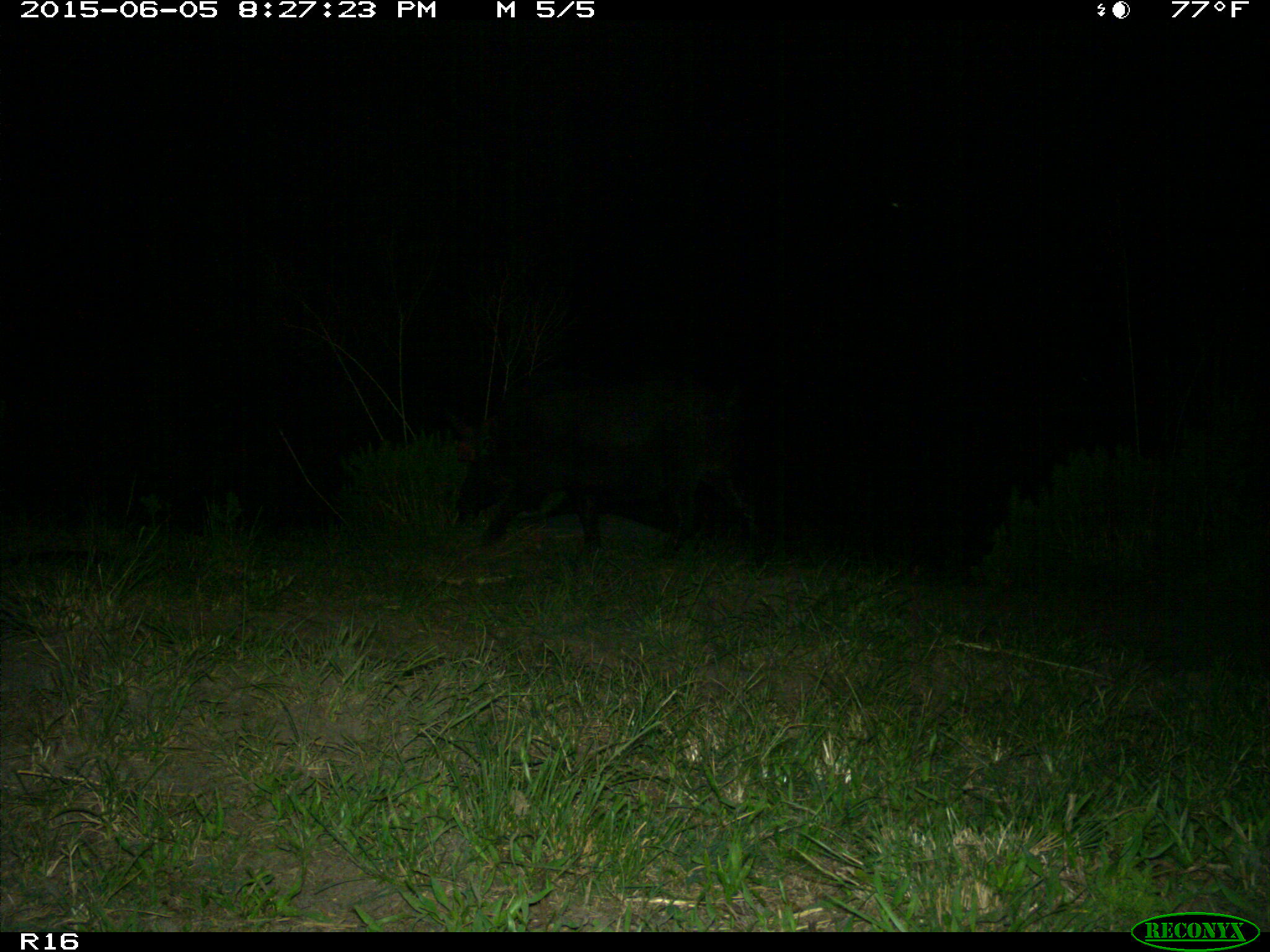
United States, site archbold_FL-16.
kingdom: Animalia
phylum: Chordata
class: Mammalia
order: Artiodactyla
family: Suidae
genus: Sus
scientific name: Sus scrofa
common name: wild boar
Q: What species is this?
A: Sus scrofa (wild boar).